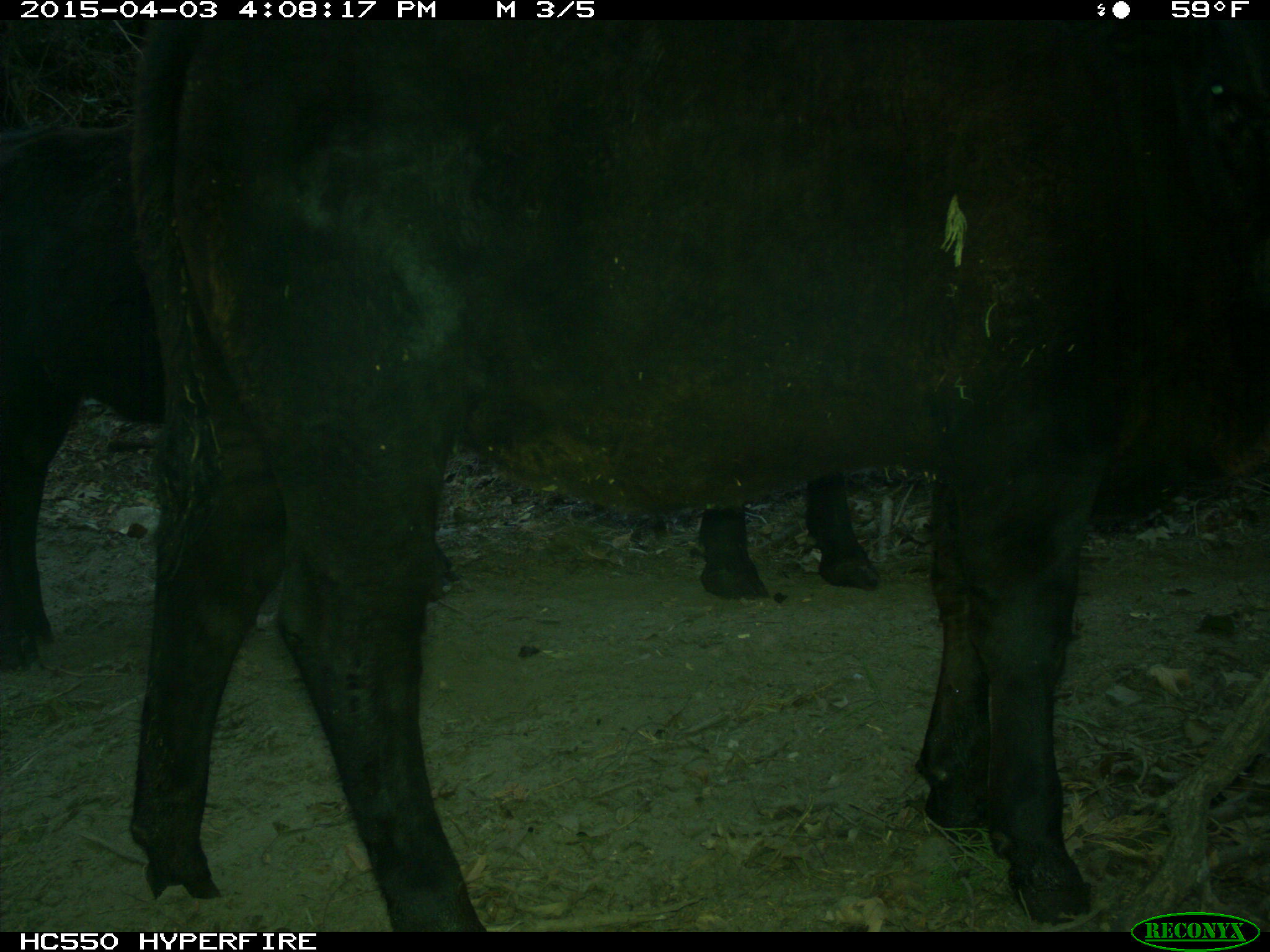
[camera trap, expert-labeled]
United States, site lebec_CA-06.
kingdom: Animalia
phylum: Chordata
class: Mammalia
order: Artiodactyla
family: Bovidae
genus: Bos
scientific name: Bos taurus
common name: domestic cow